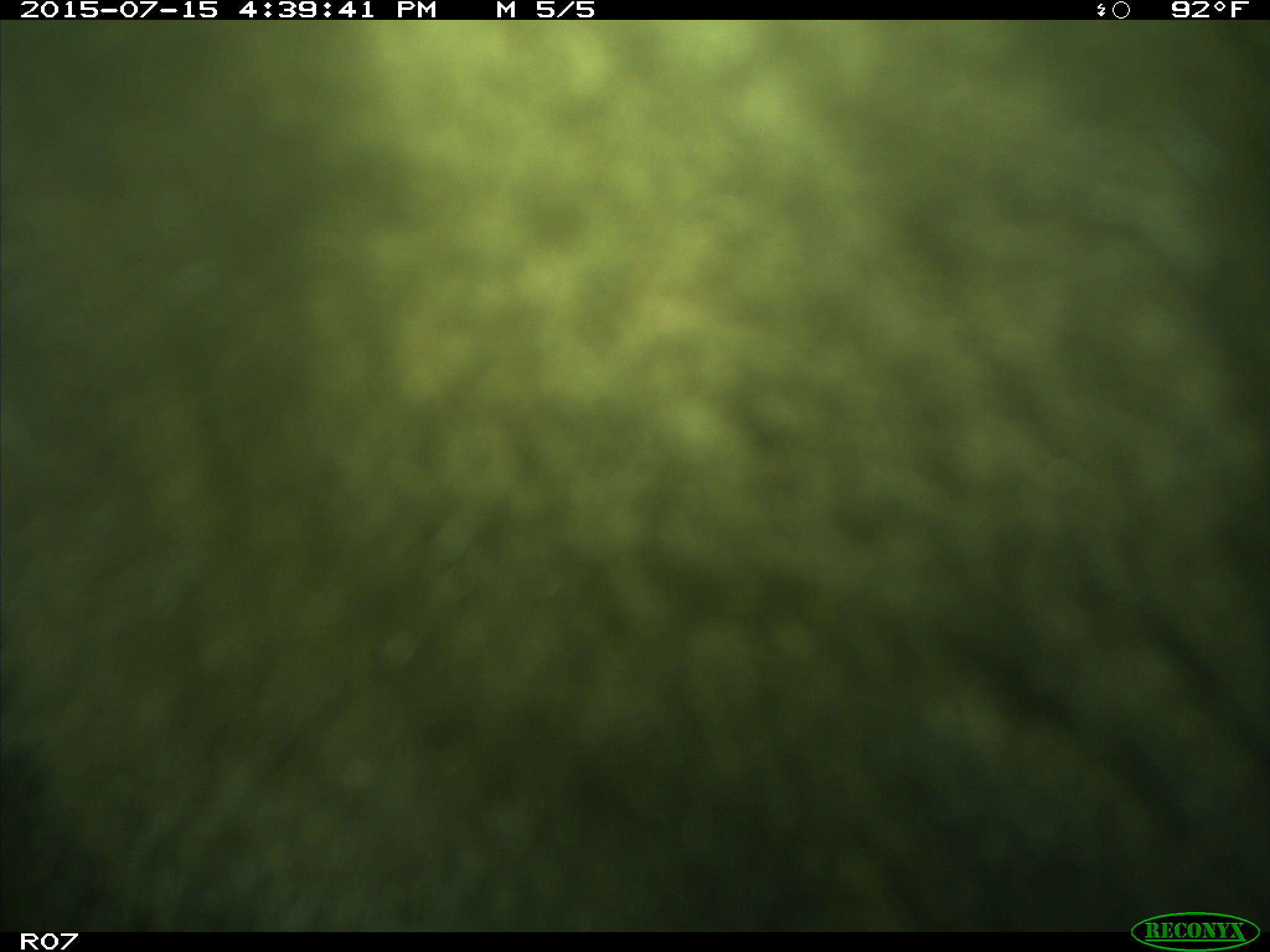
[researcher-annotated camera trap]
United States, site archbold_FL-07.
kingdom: Animalia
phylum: Chordata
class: Mammalia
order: Artiodactyla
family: Bovidae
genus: Bos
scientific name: Bos taurus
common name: domestic cow